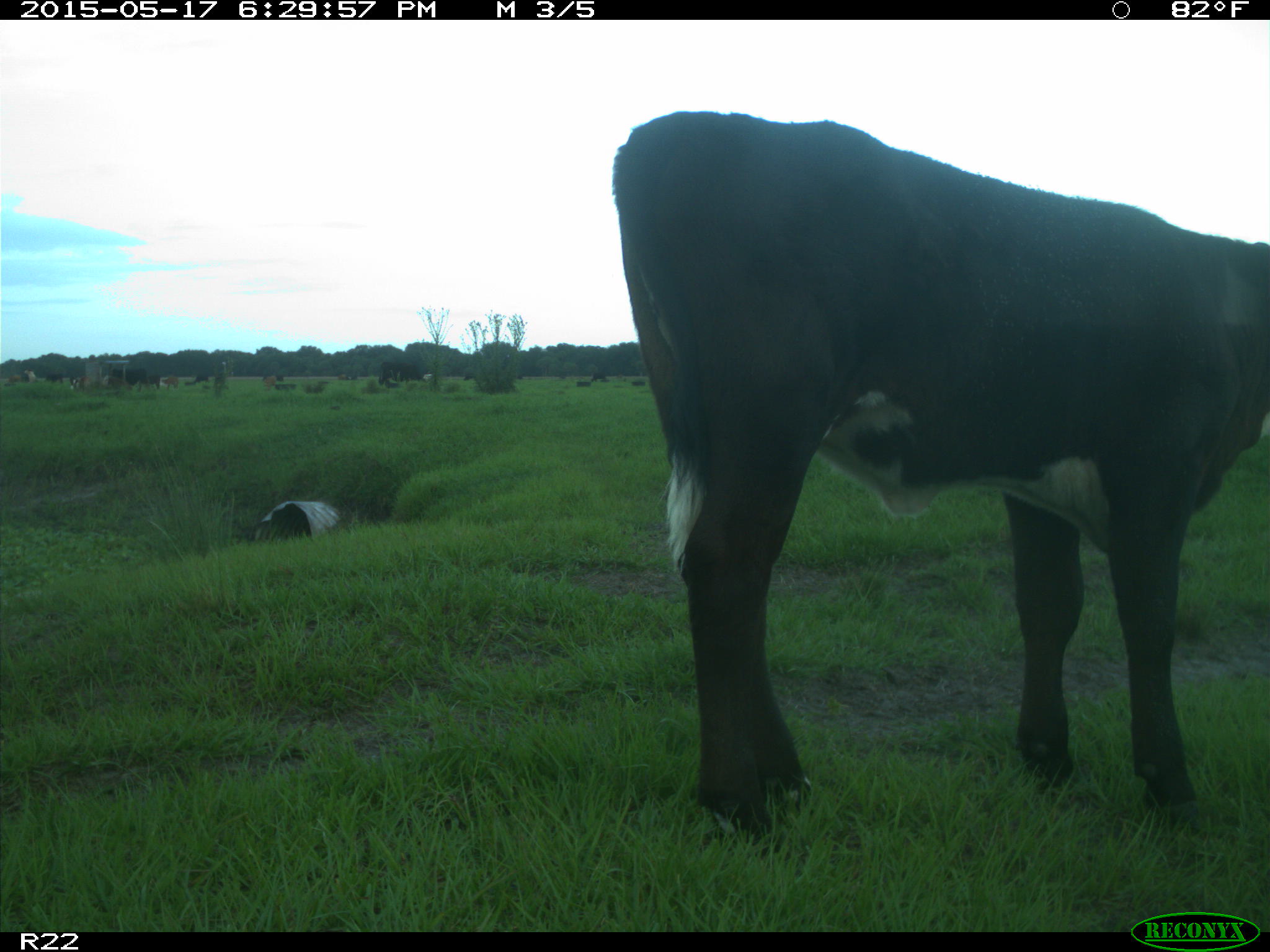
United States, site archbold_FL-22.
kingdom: Animalia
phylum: Chordata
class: Mammalia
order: Artiodactyla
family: Bovidae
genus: Bos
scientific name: Bos taurus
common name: domestic cow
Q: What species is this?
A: Bos taurus (domestic cow).